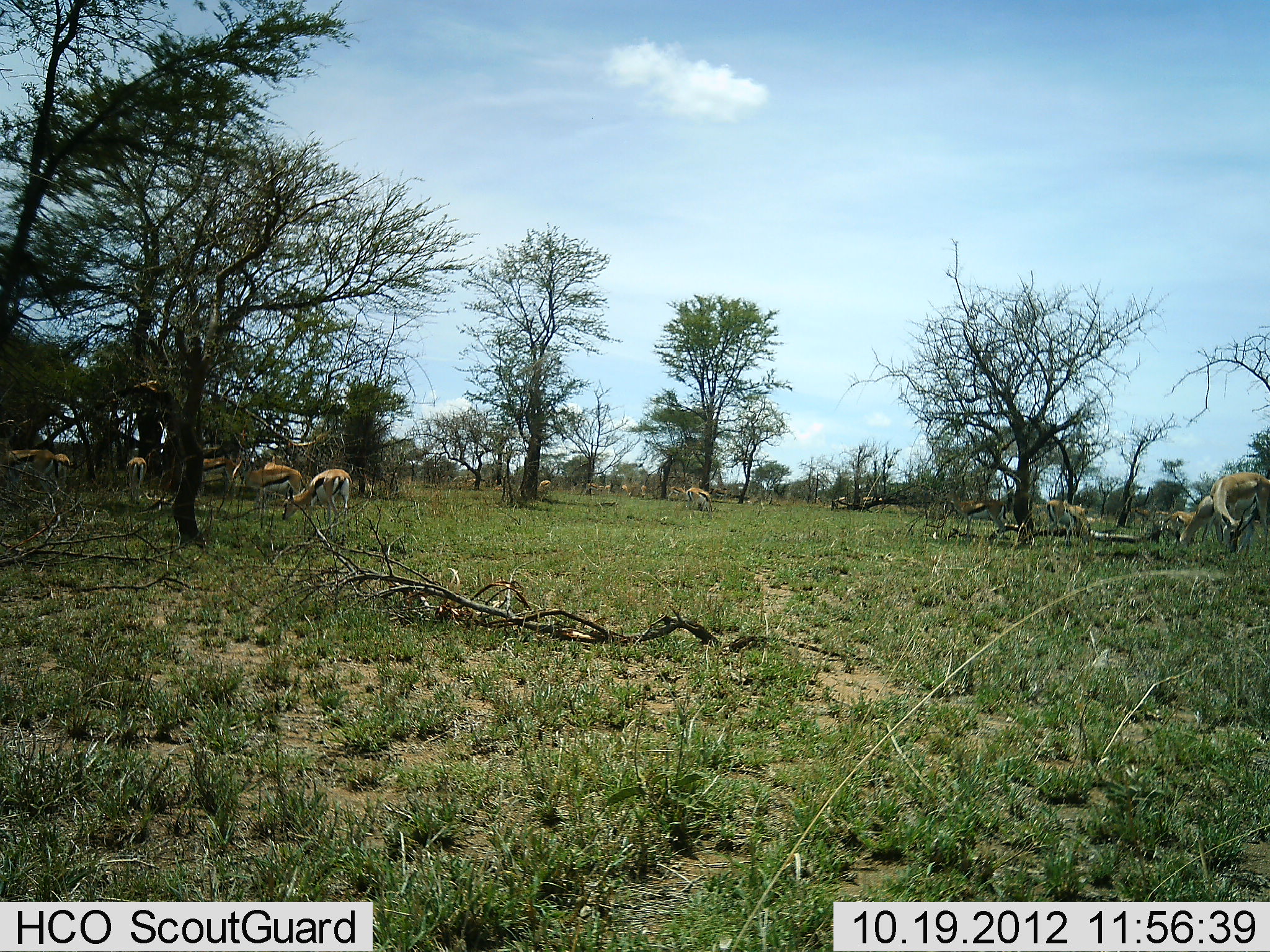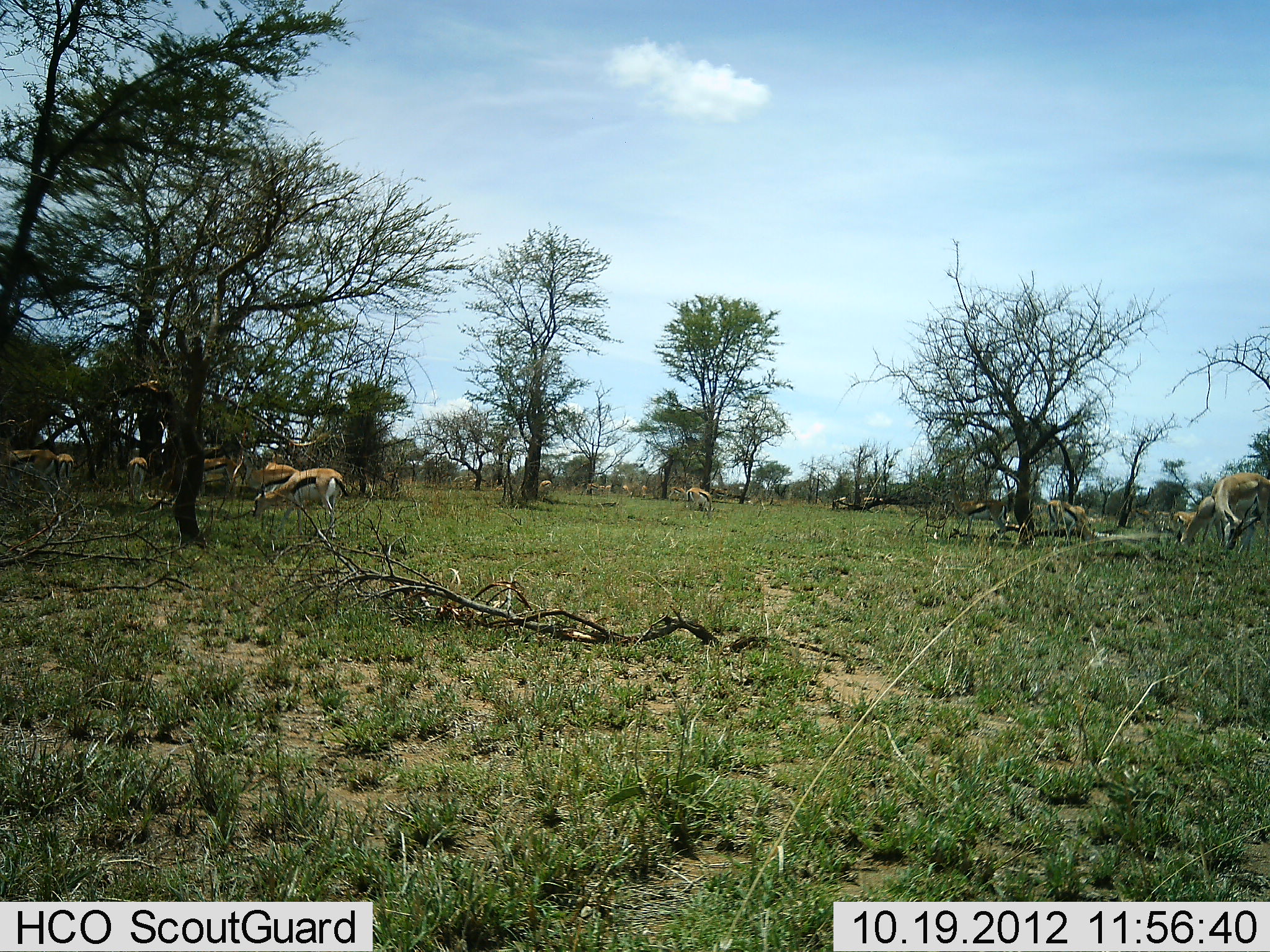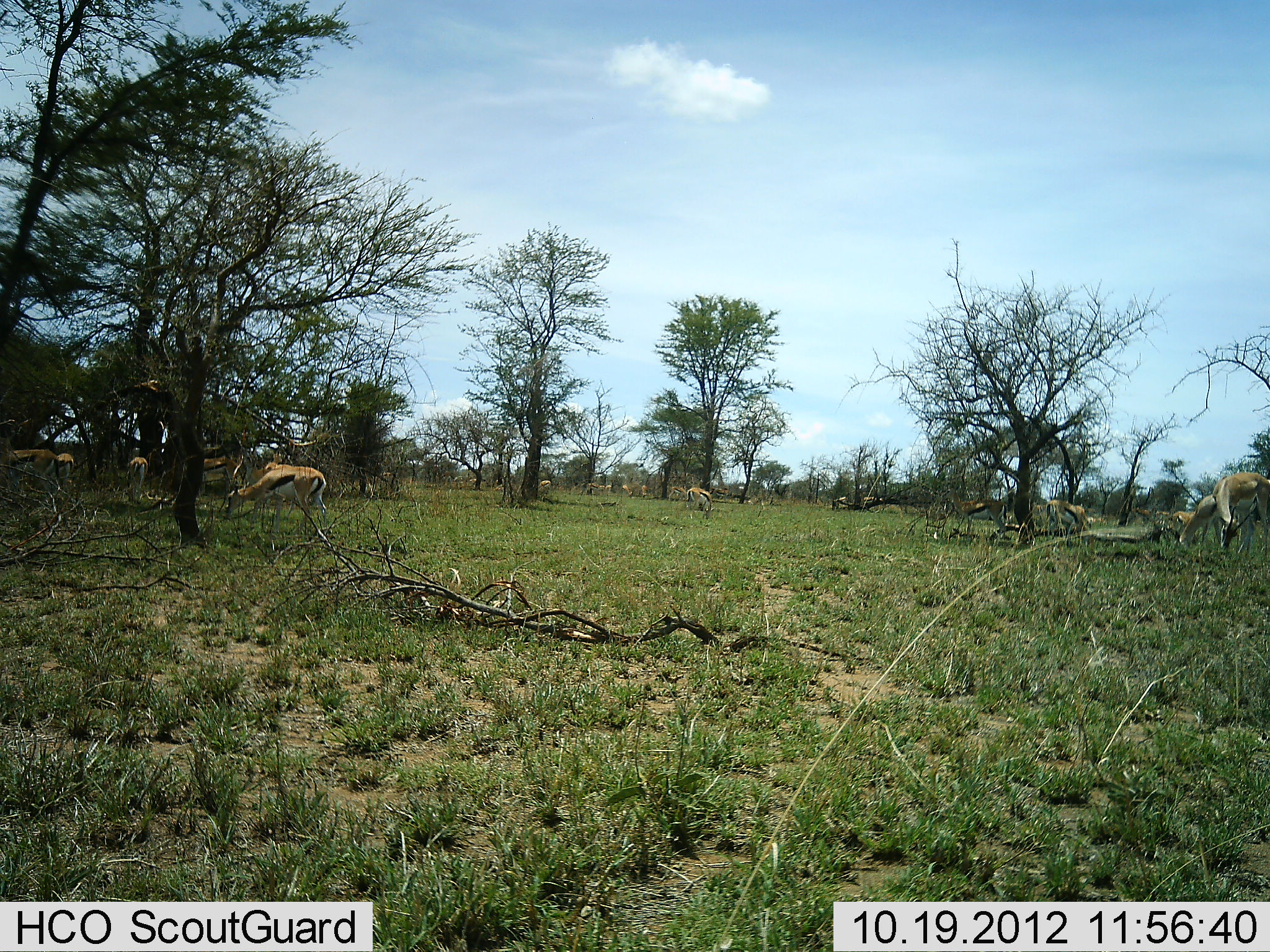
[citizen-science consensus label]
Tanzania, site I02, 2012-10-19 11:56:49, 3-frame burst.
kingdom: Animalia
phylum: Chordata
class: Mammalia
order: Artiodactyla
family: Bovidae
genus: Eudorcas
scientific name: Eudorcas thomsonii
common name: thomson's gazelle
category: gazellethomsons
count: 11-50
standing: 30%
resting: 0%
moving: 20%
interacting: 0%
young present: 0%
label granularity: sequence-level